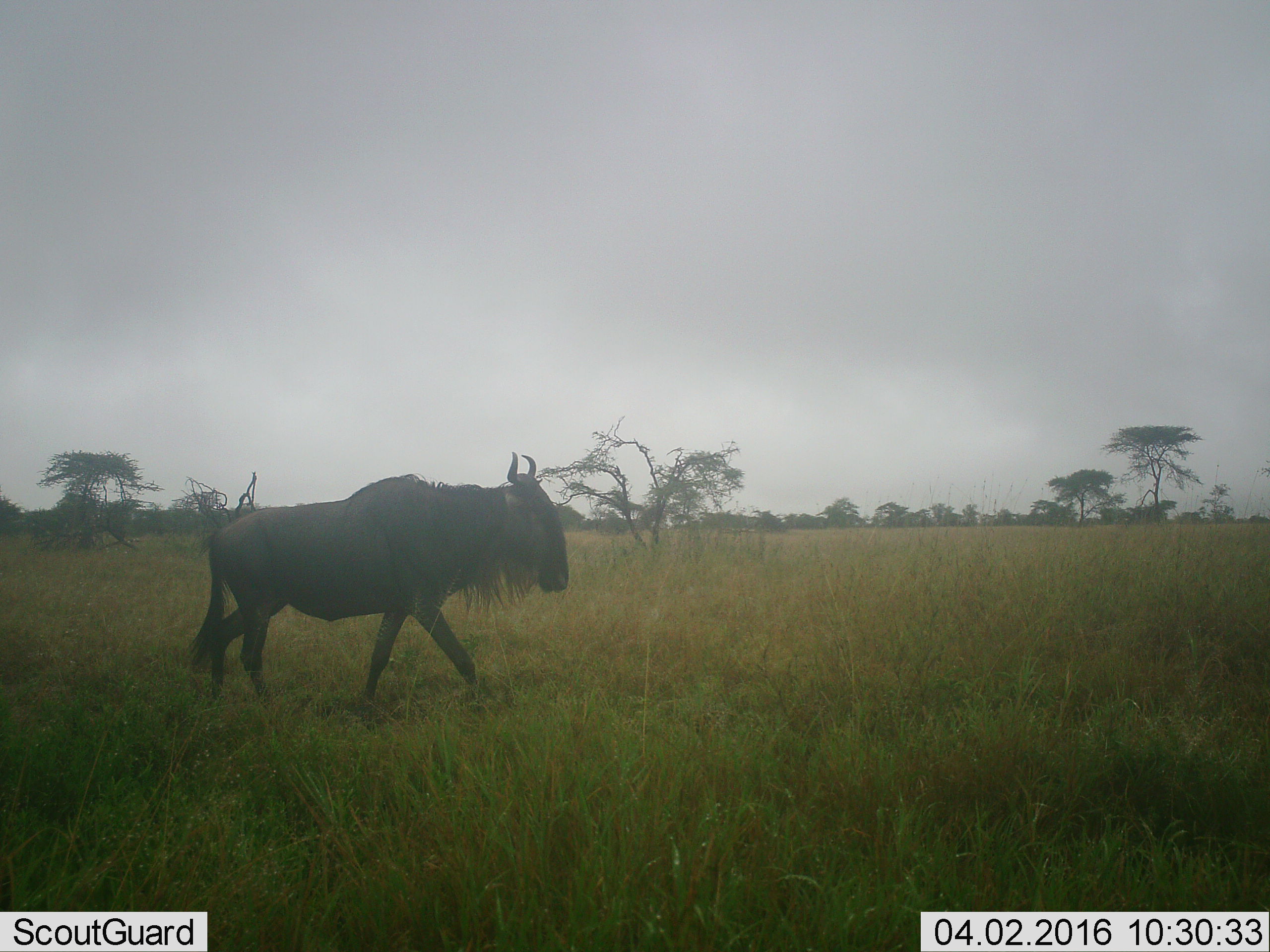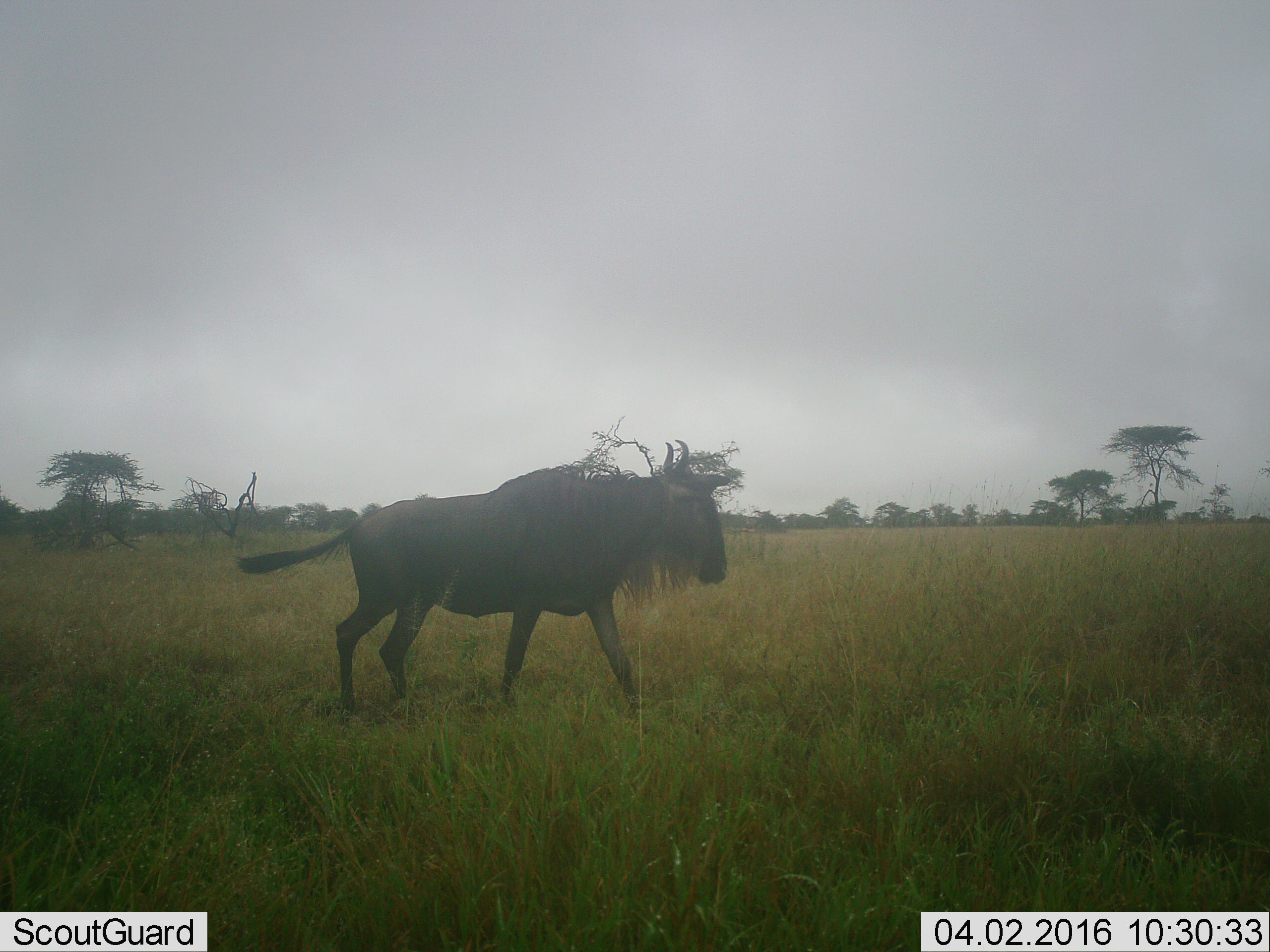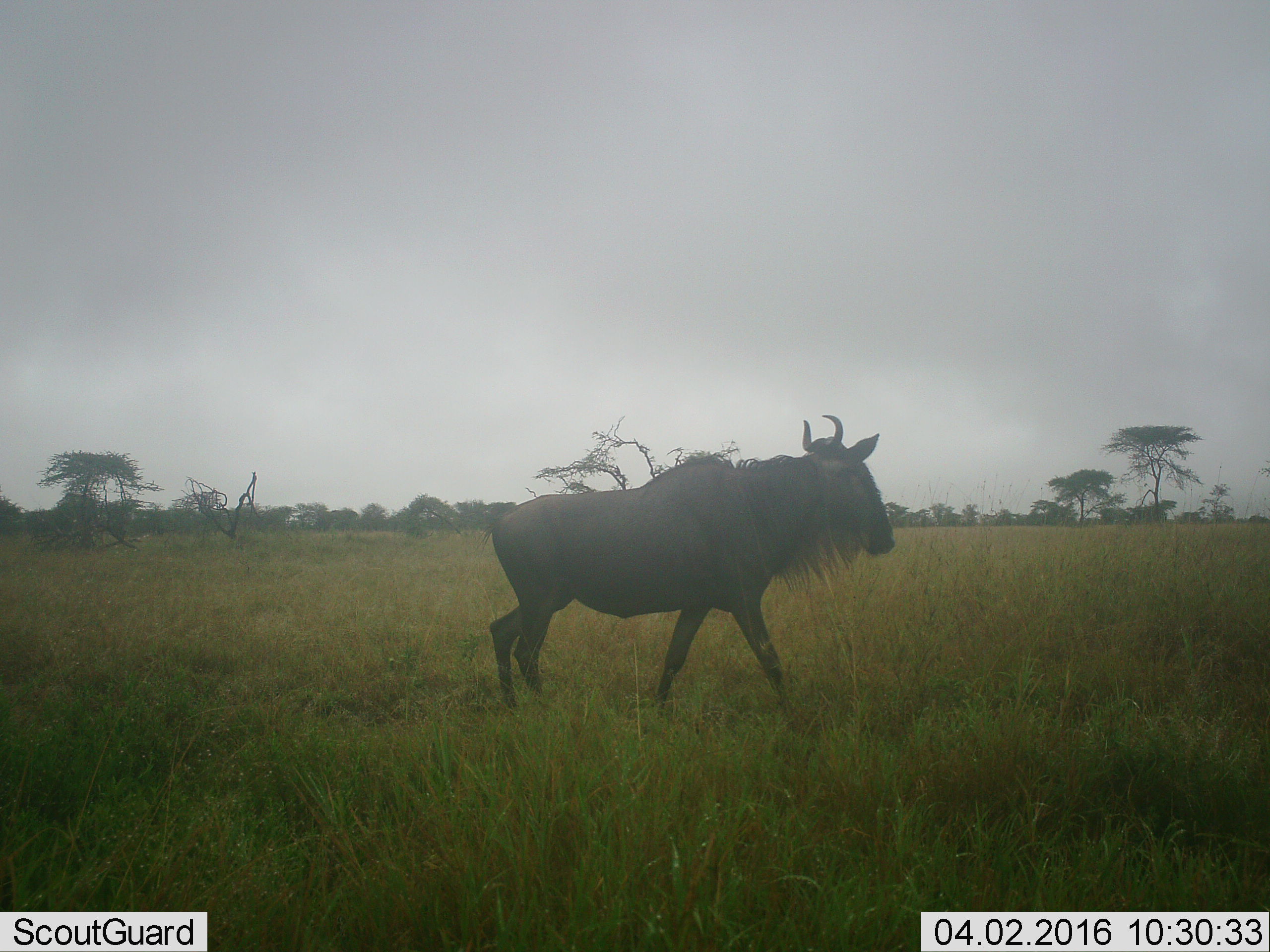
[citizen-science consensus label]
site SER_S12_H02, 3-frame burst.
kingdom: Animalia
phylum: Chordata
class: Mammalia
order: Artiodactyla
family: Bovidae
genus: Connochaetes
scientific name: Connochaetes taurinus taurinus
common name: blue wildebeest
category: wildebeestblue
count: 1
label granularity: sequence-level